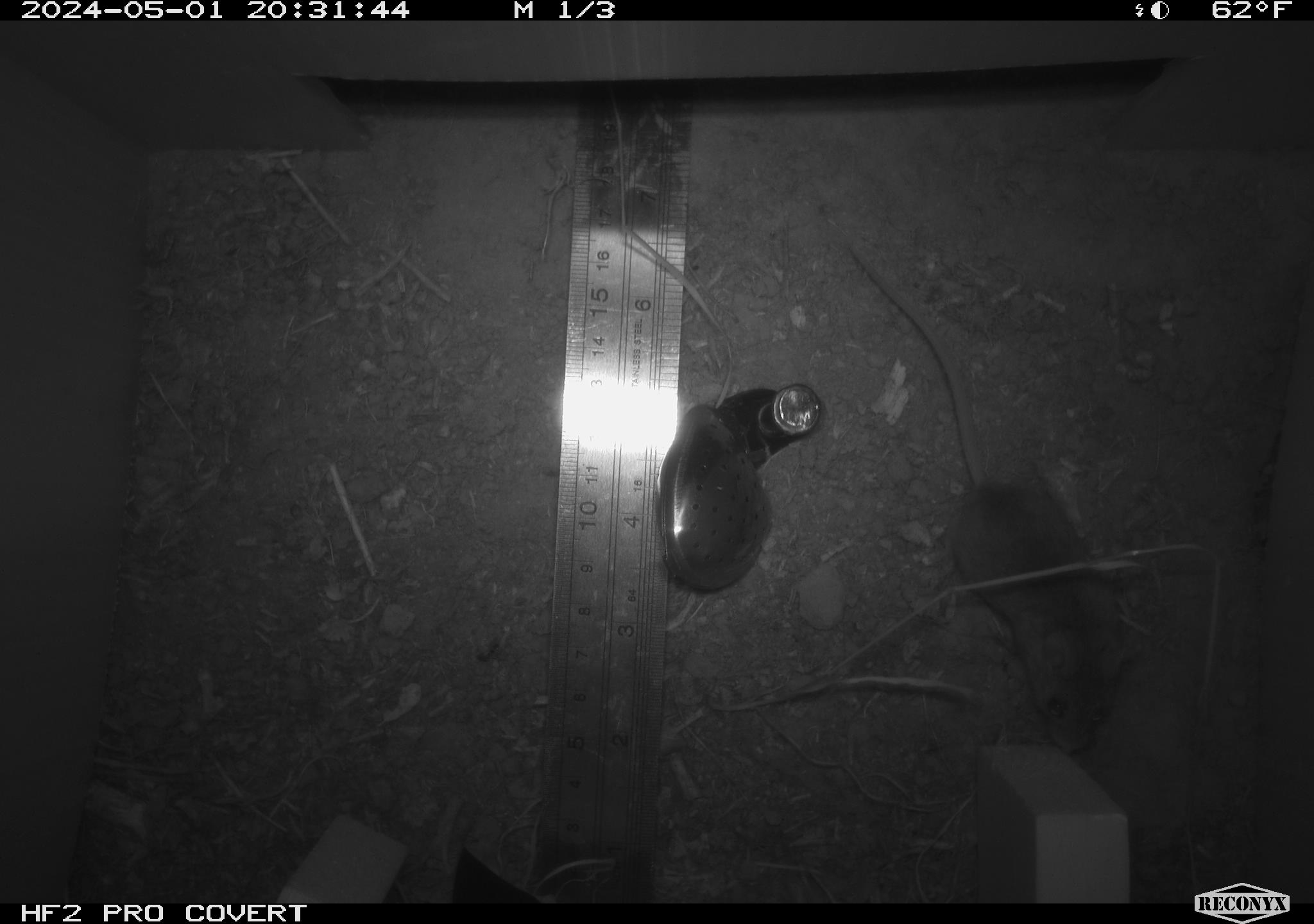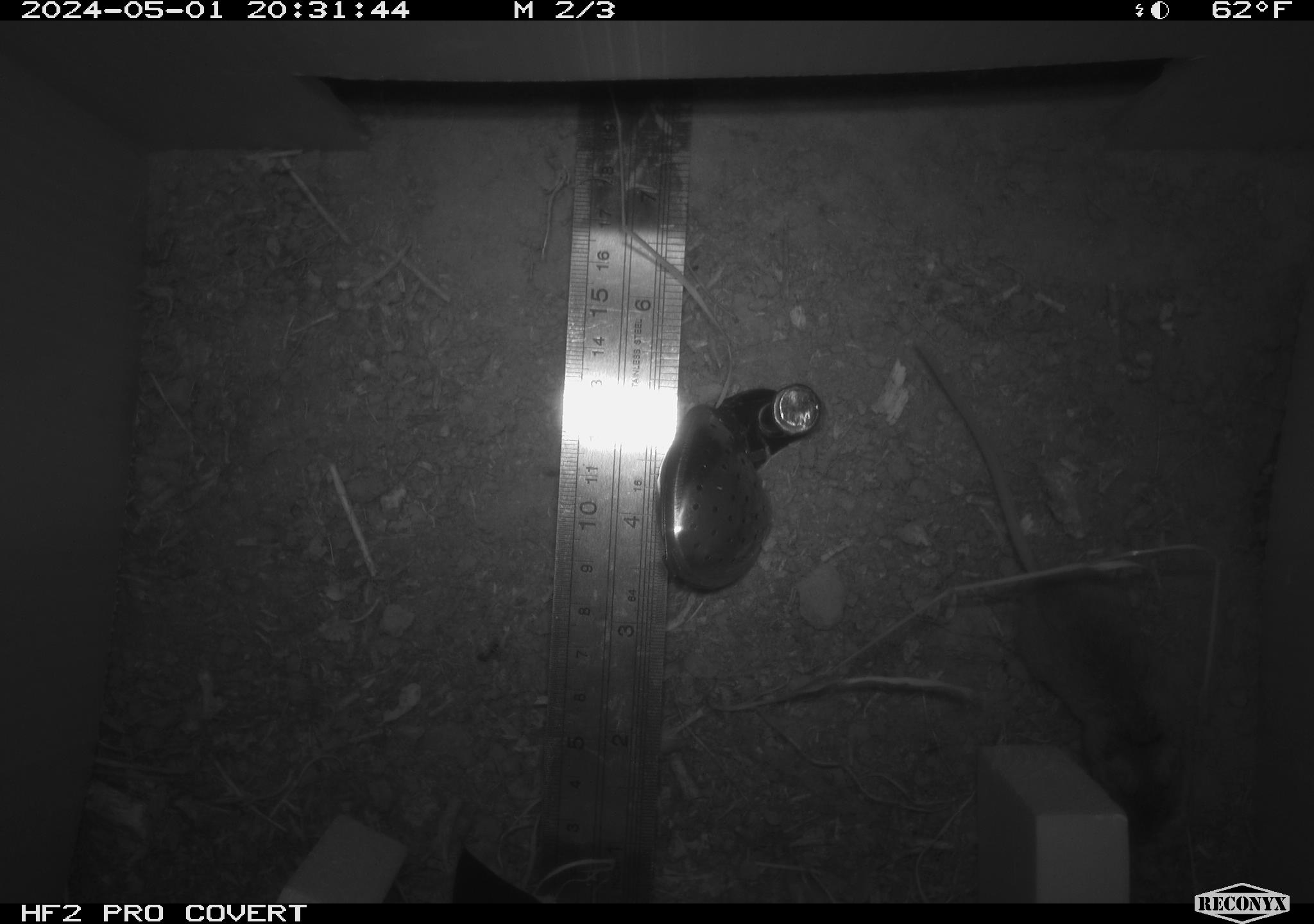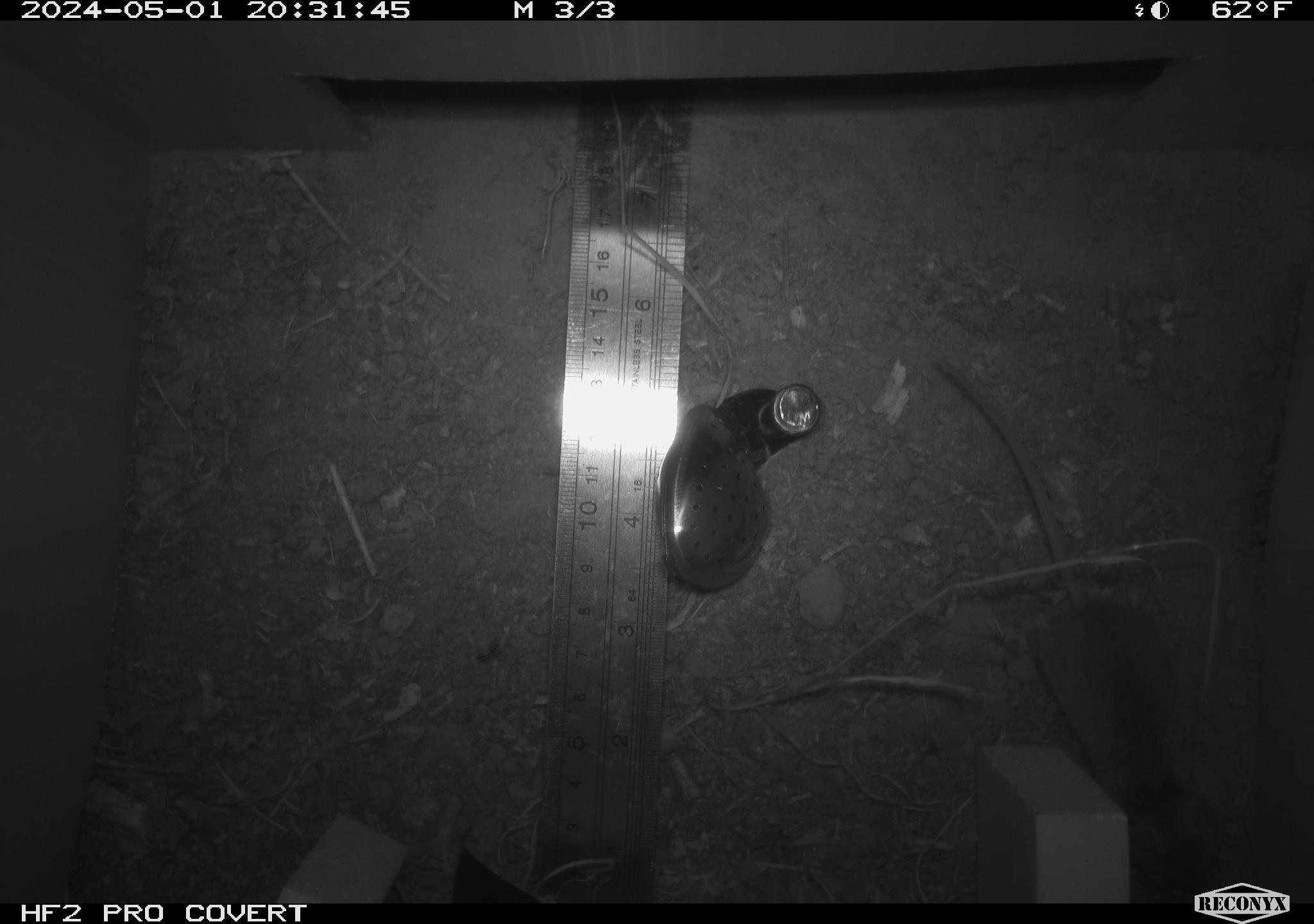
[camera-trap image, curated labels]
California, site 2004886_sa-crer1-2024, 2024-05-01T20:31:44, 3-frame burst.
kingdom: Animalia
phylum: Chordata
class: Mammalia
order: Rodentia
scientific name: Rodentia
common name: mouse species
Mouse species (Rodentia).